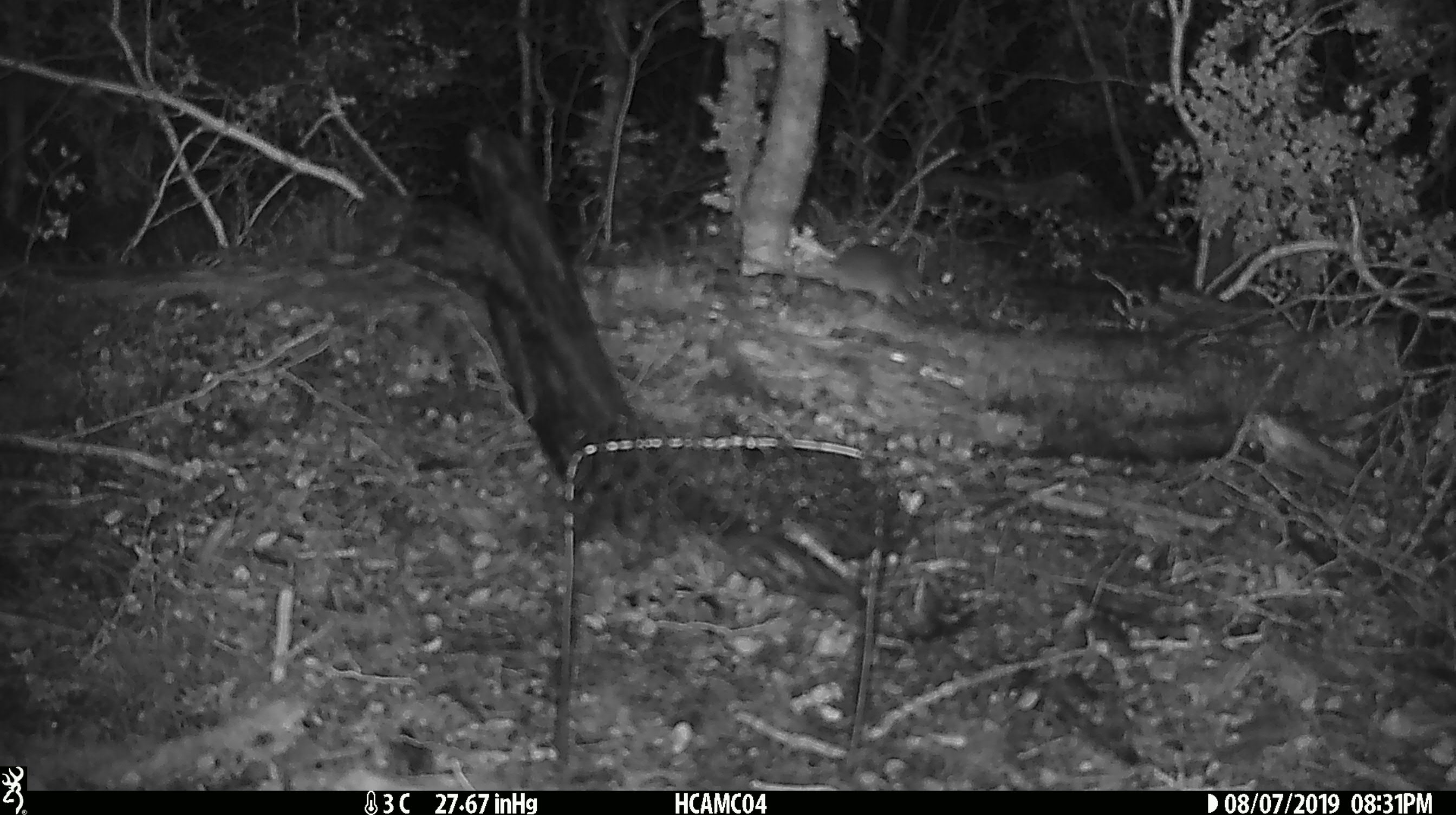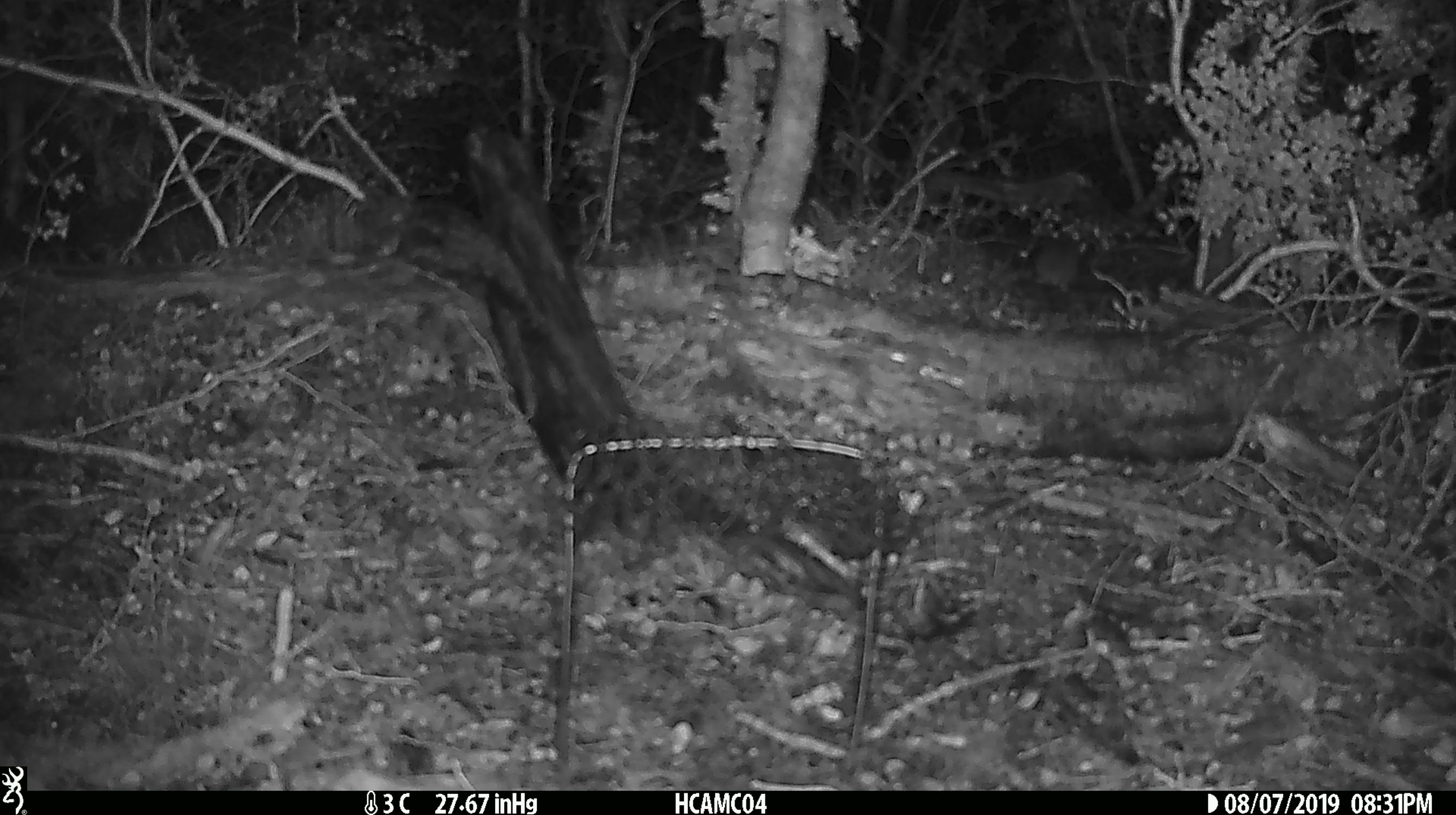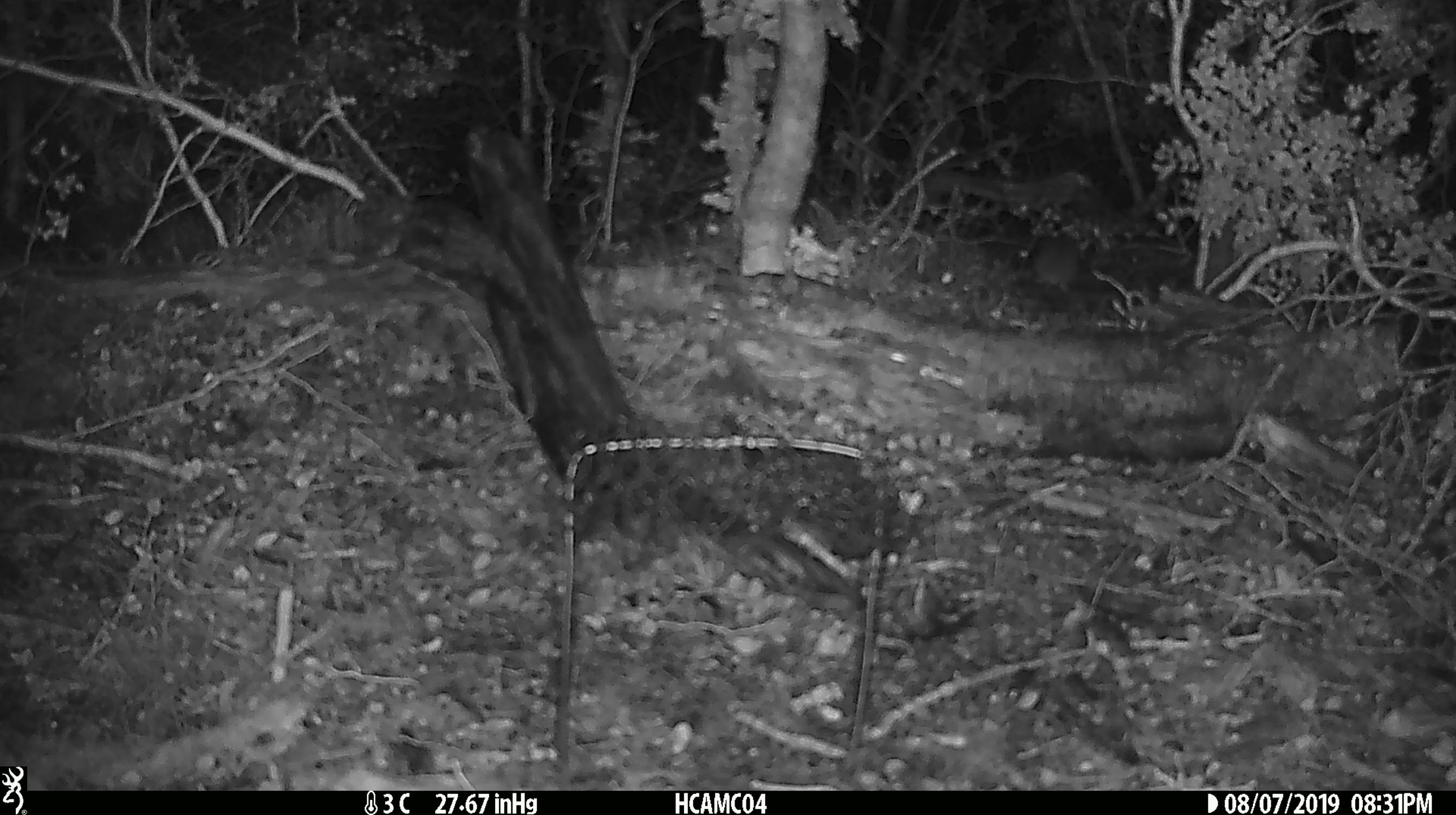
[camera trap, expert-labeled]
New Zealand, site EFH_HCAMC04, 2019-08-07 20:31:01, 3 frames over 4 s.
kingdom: Animalia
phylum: Chordata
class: Mammalia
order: Rodentia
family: Muridae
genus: Mus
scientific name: Mus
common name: mouse